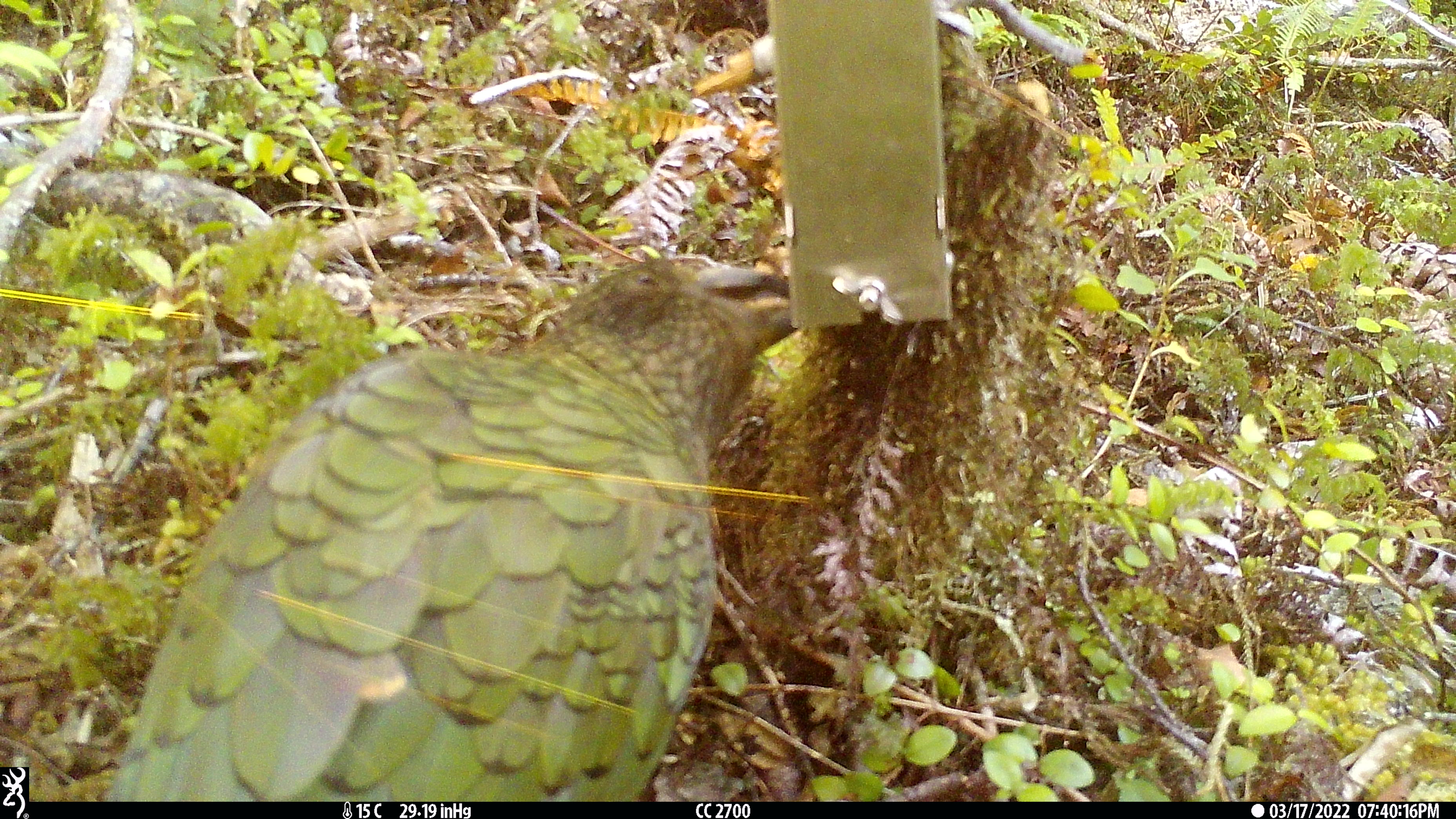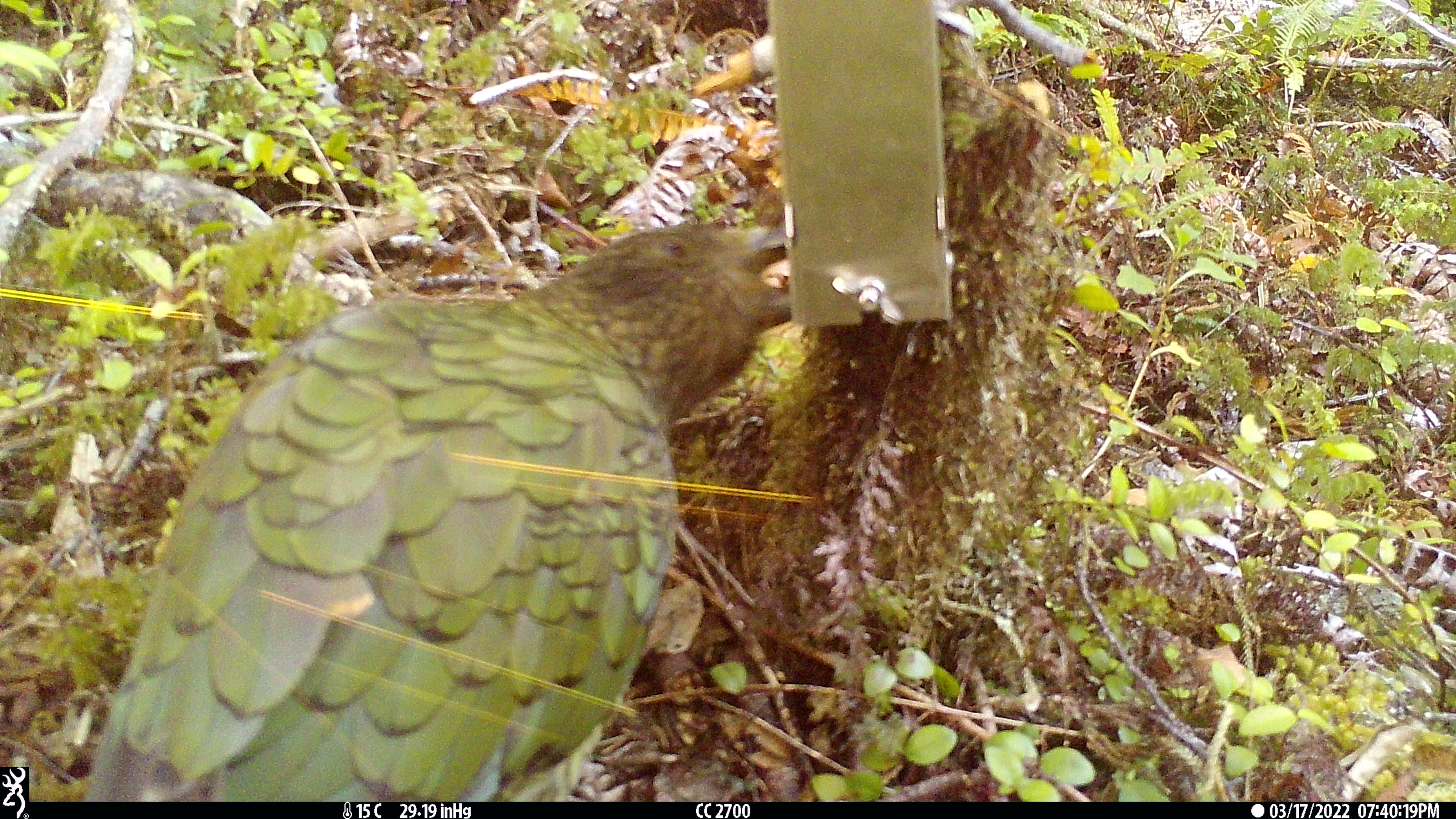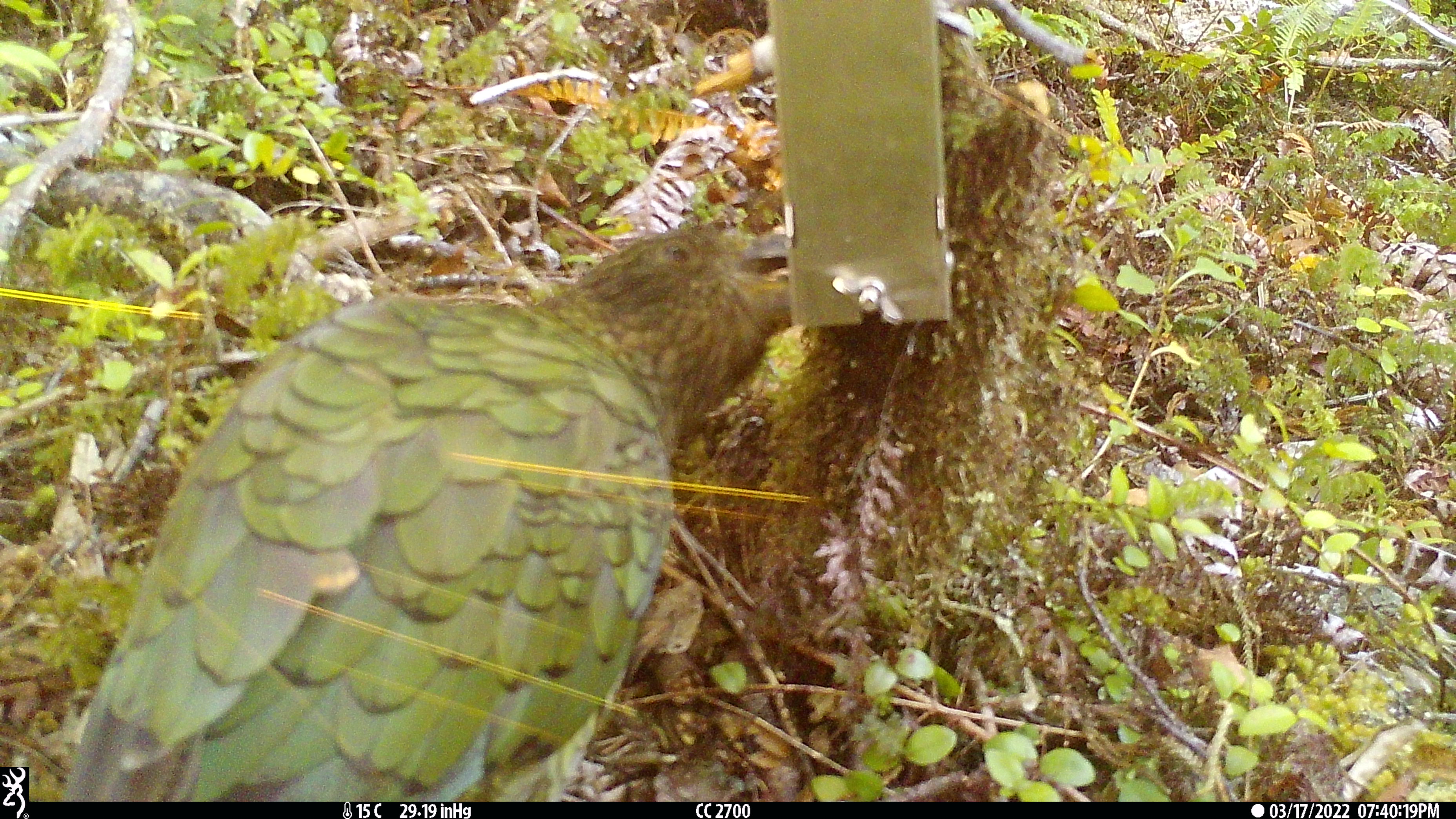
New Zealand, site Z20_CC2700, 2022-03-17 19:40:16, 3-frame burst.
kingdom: Animalia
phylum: Chordata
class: Aves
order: Psittaciformes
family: Strigopidae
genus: Nestor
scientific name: Nestor notabilis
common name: kea